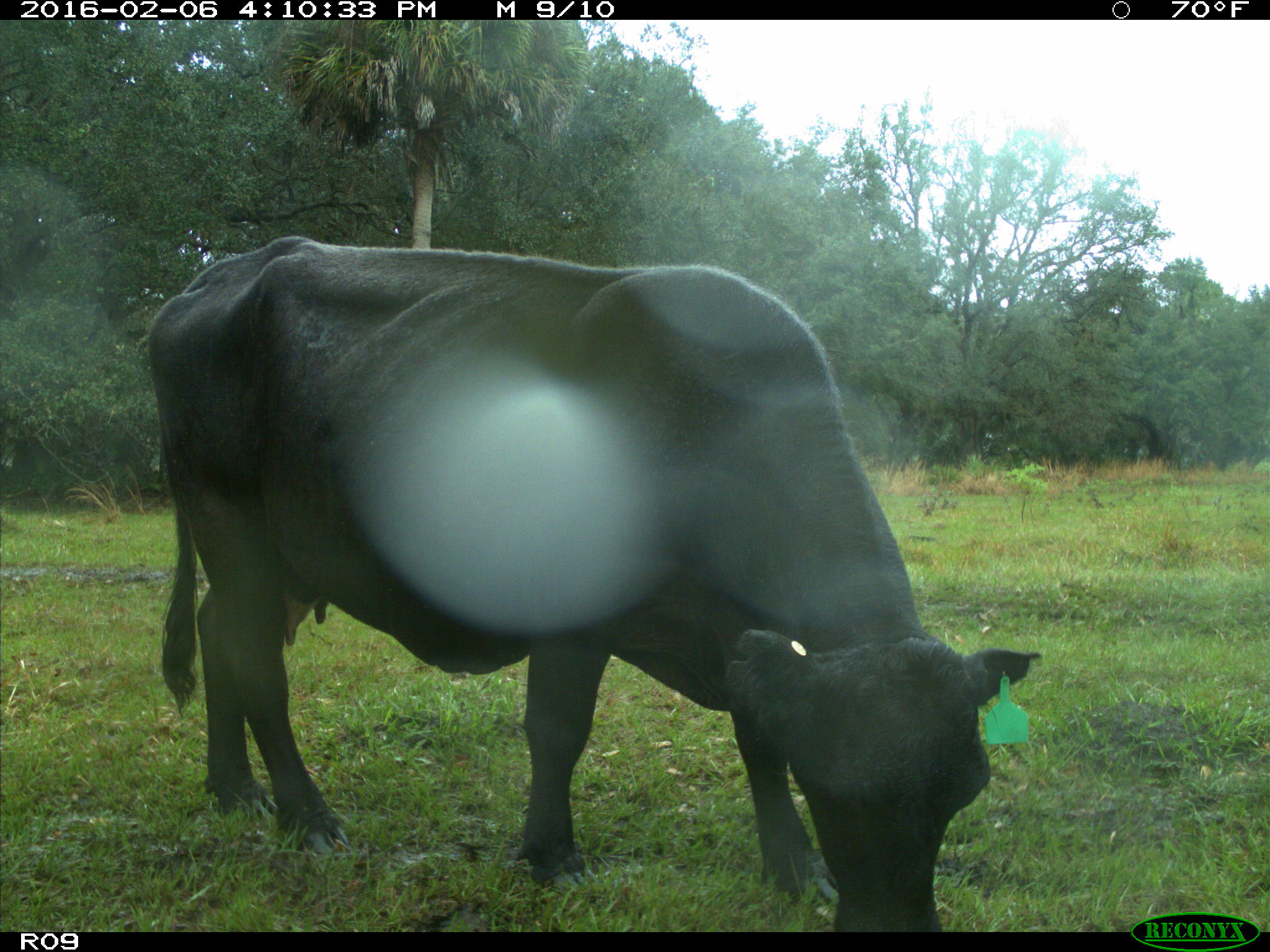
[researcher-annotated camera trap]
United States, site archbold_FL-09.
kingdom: Animalia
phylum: Chordata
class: Mammalia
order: Artiodactyla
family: Bovidae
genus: Bos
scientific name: Bos taurus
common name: domestic cow